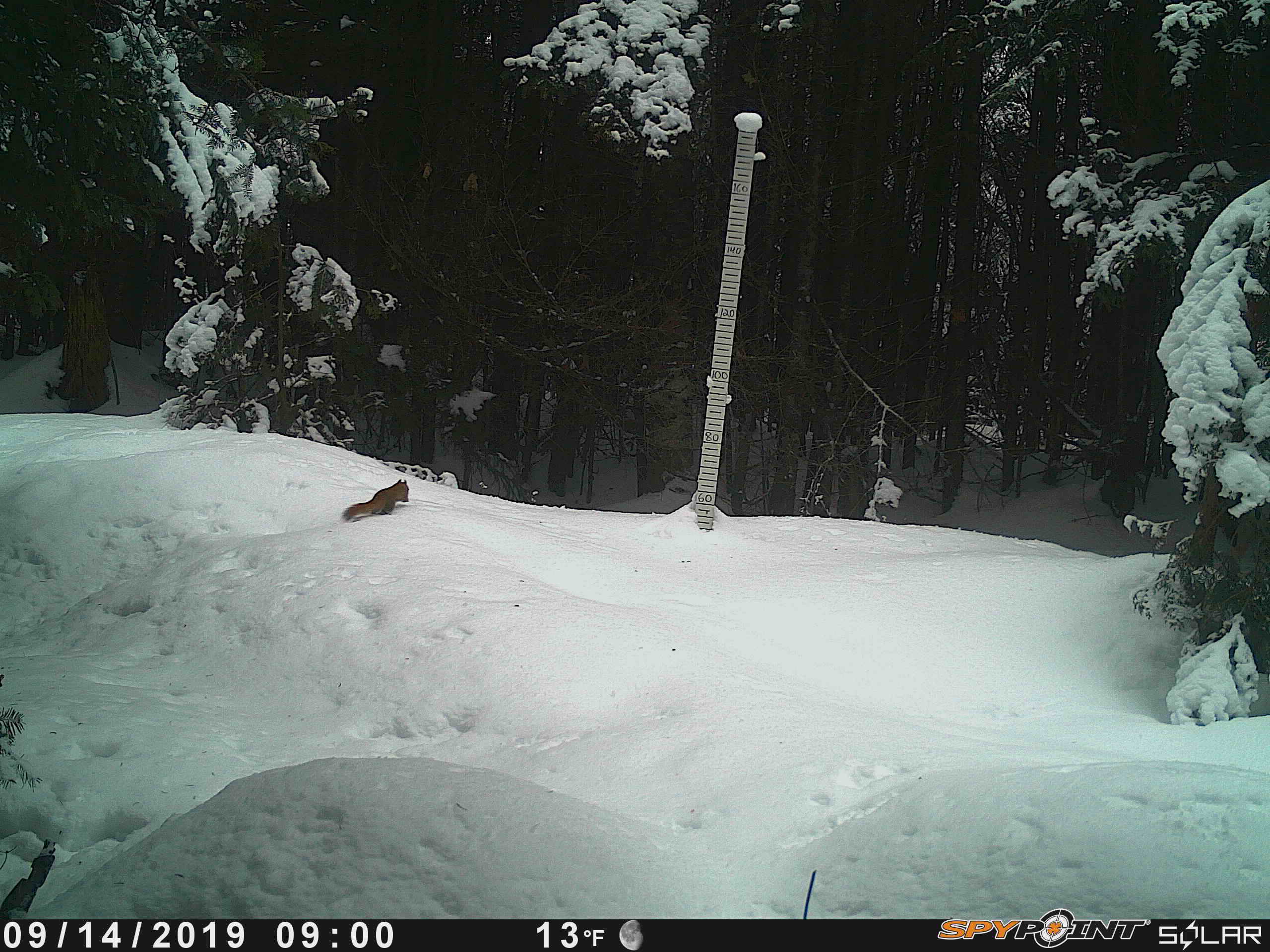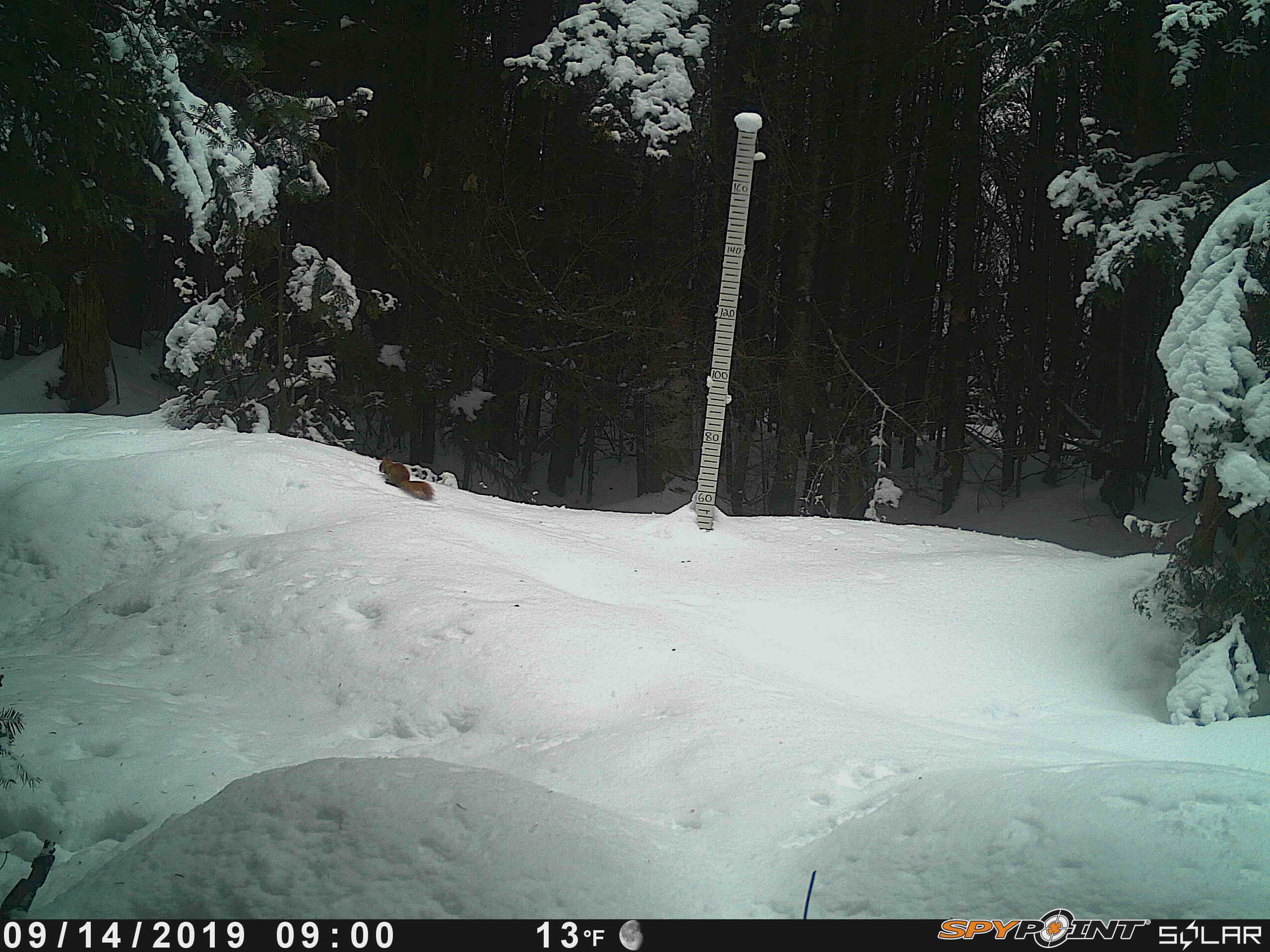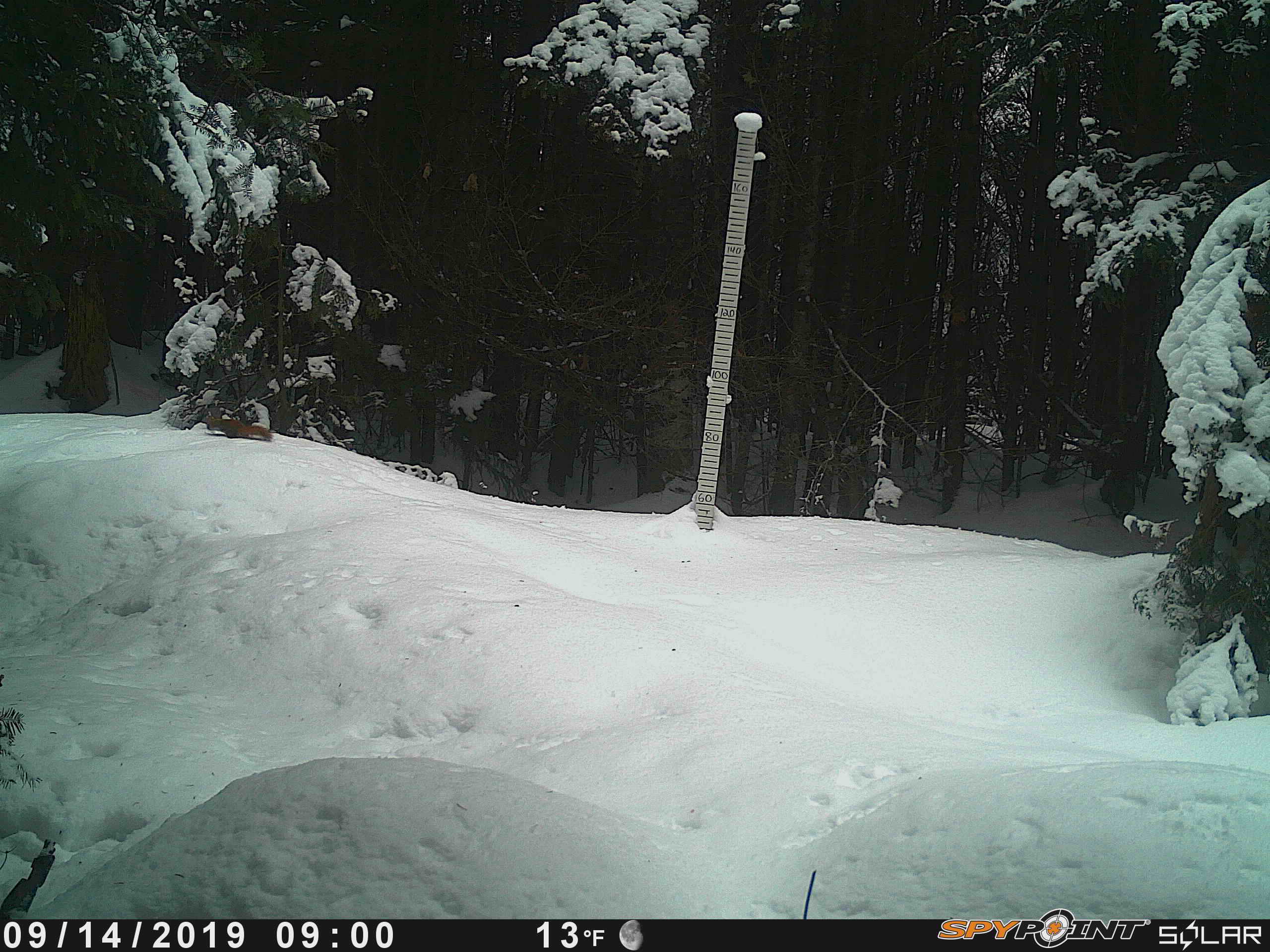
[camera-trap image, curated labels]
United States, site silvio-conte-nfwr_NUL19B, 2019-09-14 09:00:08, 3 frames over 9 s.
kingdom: Animalia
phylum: Chordata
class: Mammalia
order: Rodentia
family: Sciuridae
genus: Tamiasciurus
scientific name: Tamiasciurus hudsonicus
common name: red squirrel